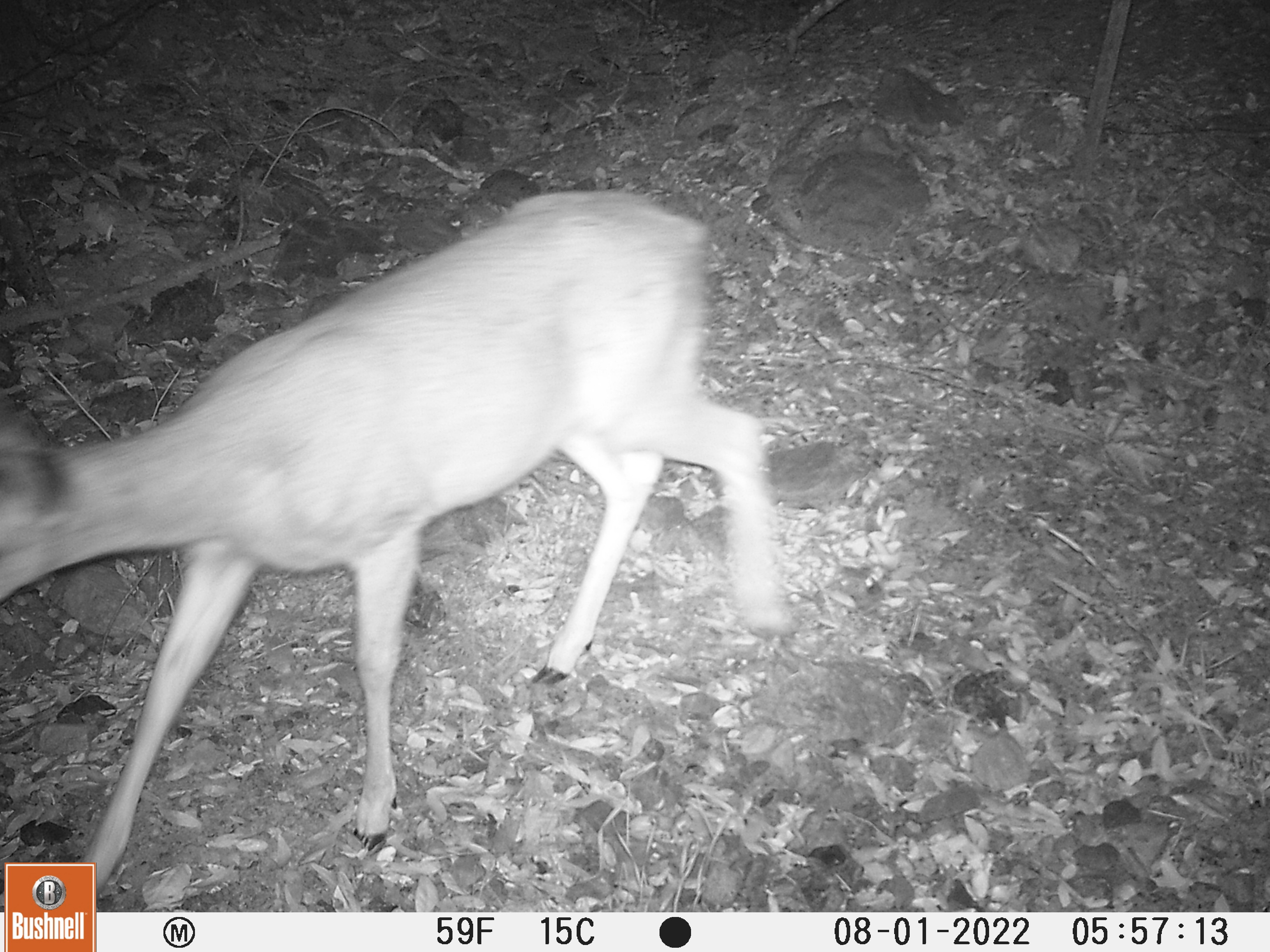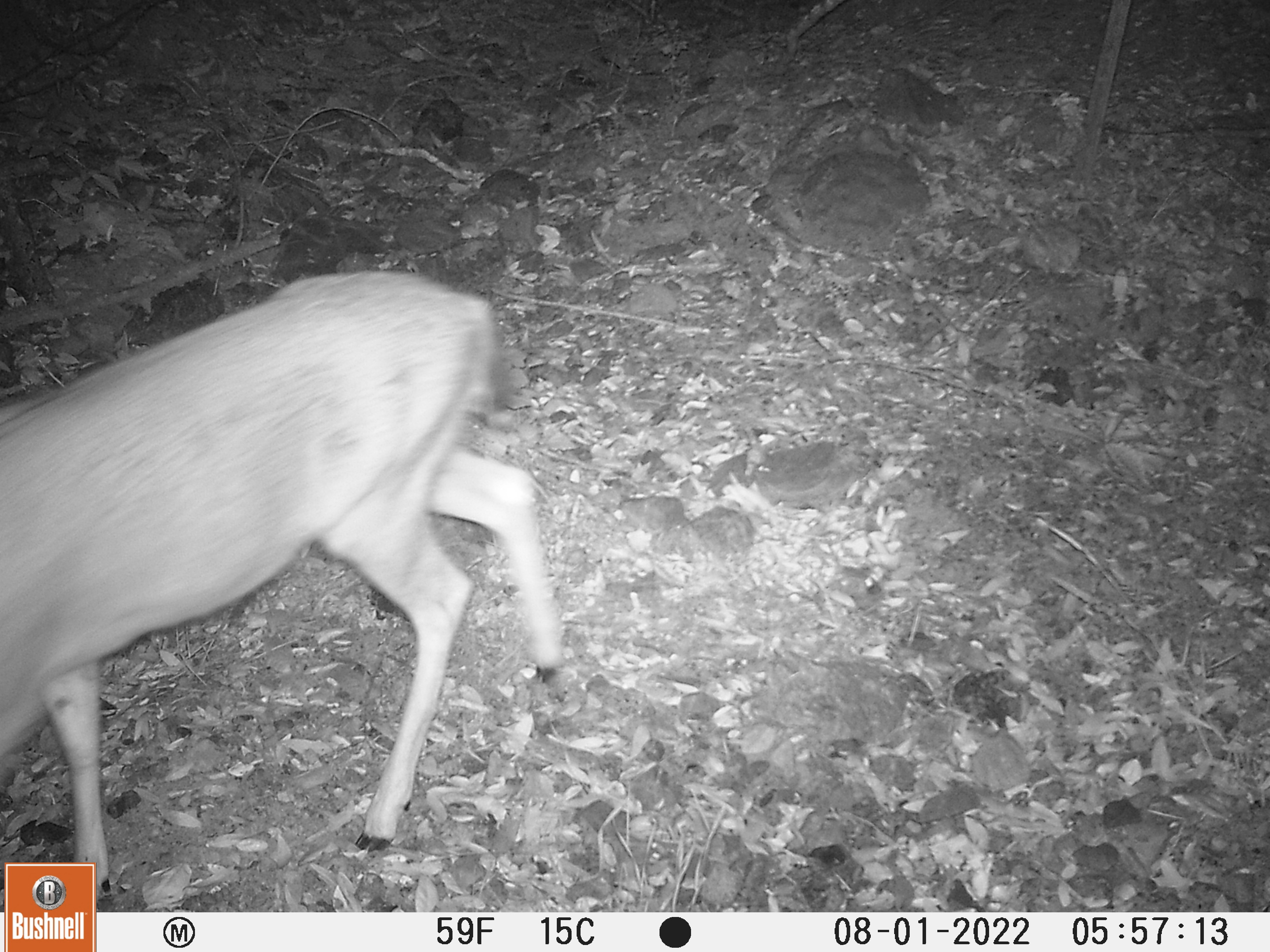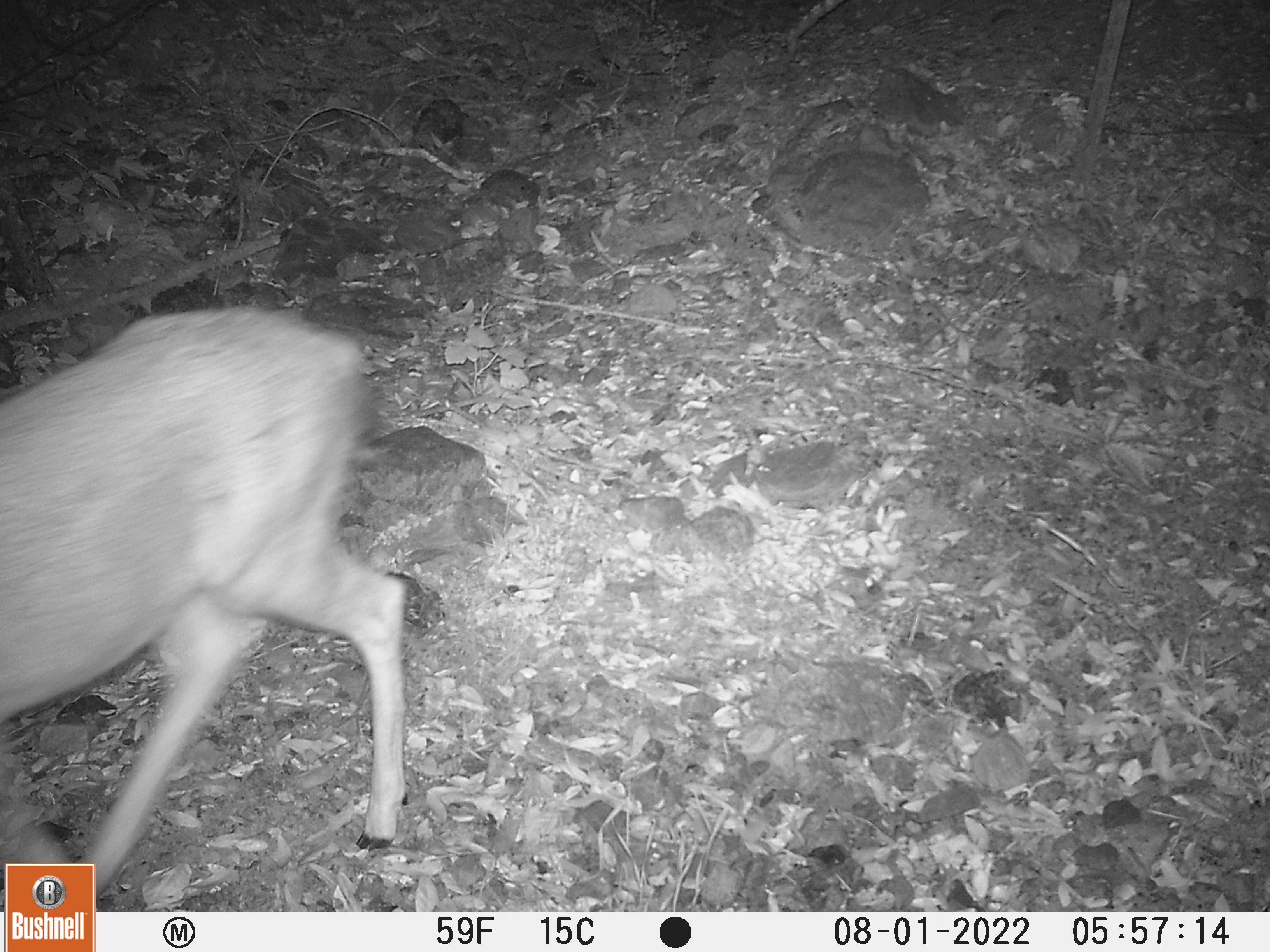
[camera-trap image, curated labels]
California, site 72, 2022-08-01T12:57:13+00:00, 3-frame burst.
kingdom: Animalia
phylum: Chordata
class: Mammalia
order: Artiodactyla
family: Cervidae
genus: Odocoileus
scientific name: Odocoileus hemionus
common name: mule deer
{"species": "mule deer (Odocoileus hemionus)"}